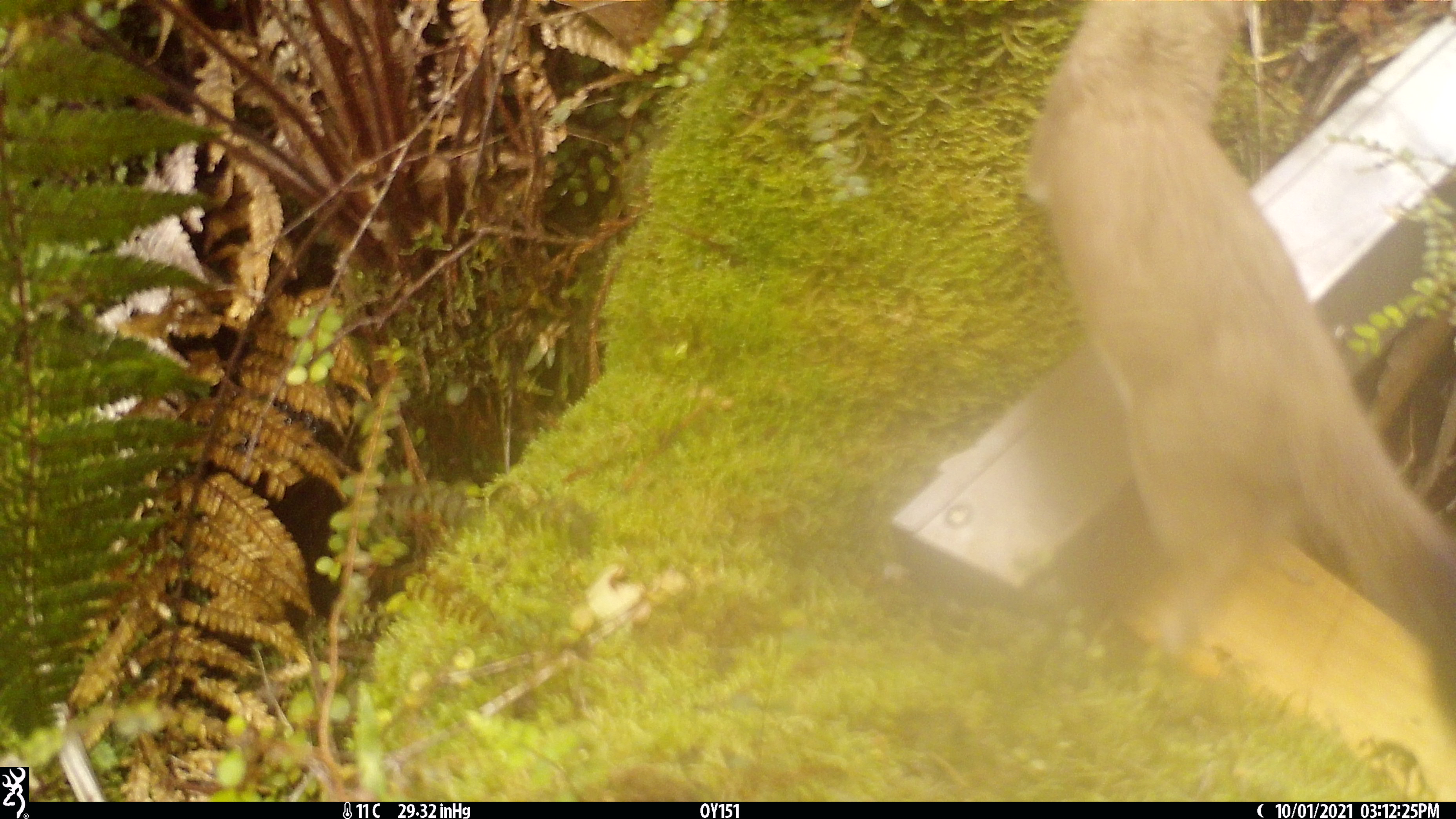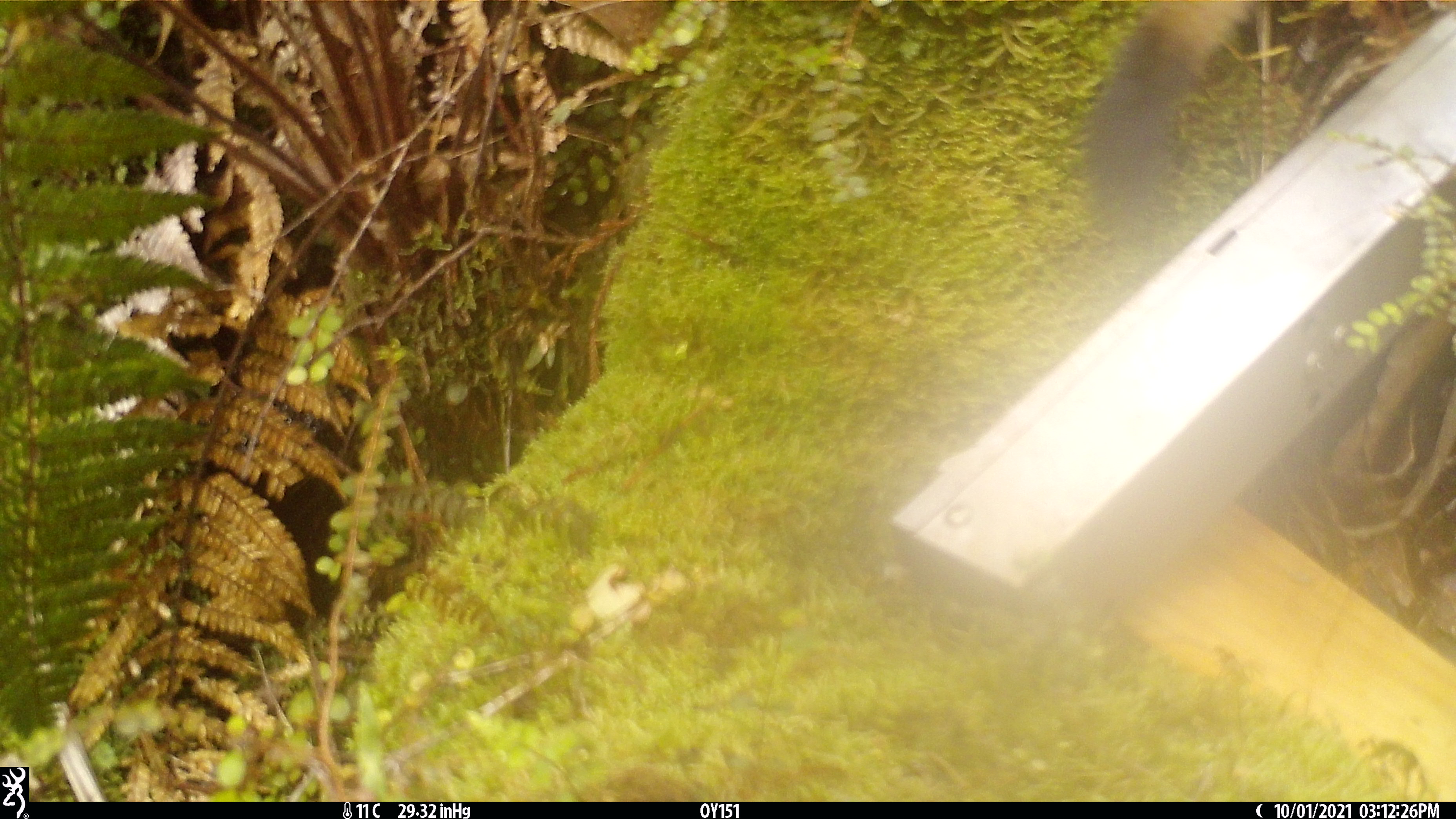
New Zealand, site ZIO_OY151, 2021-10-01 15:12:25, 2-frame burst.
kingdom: Animalia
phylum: Chordata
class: Mammalia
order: Carnivora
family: Mustelidae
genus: Mustela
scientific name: Mustela erminea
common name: stoat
Stoat (Mustela erminea).